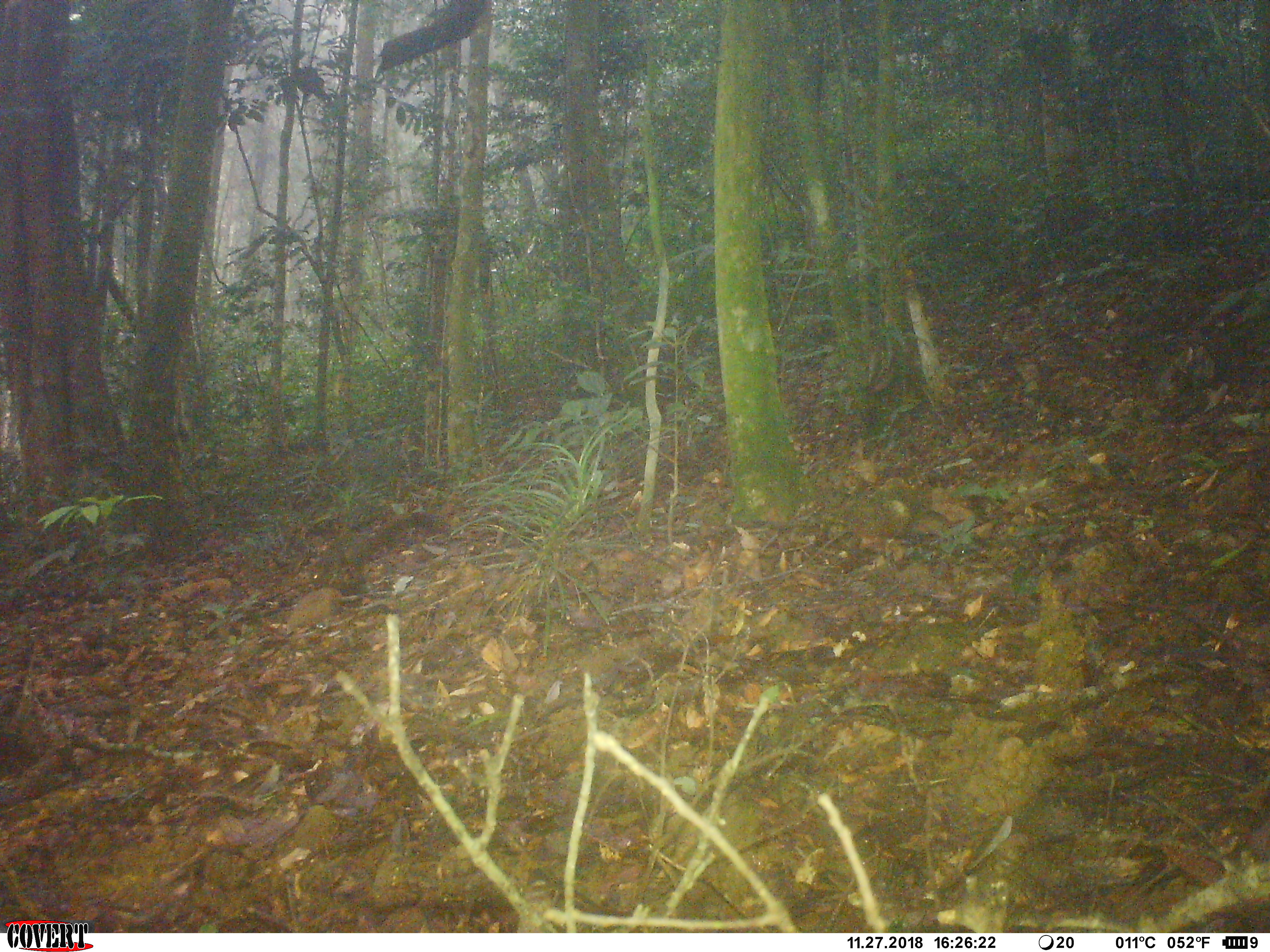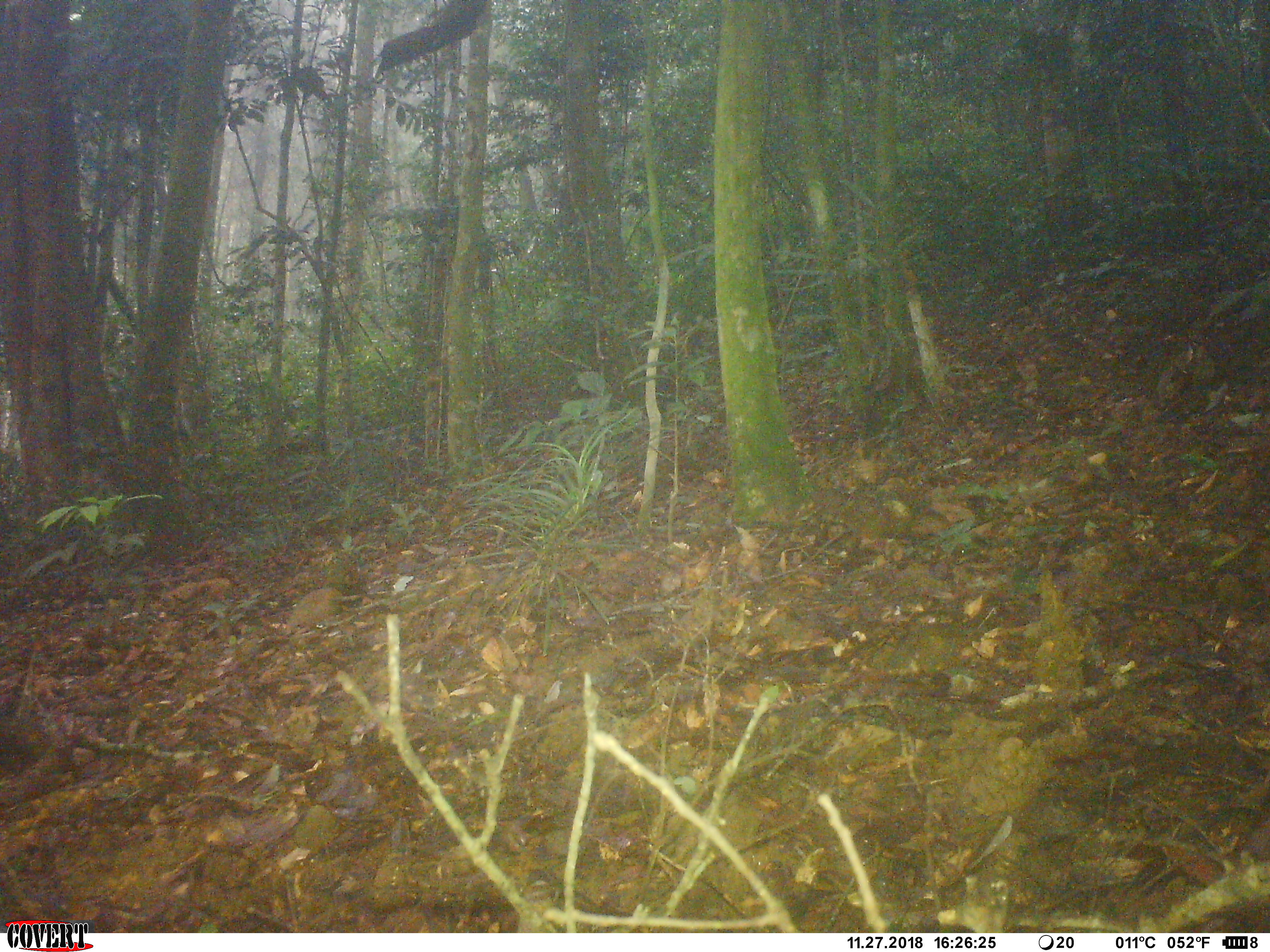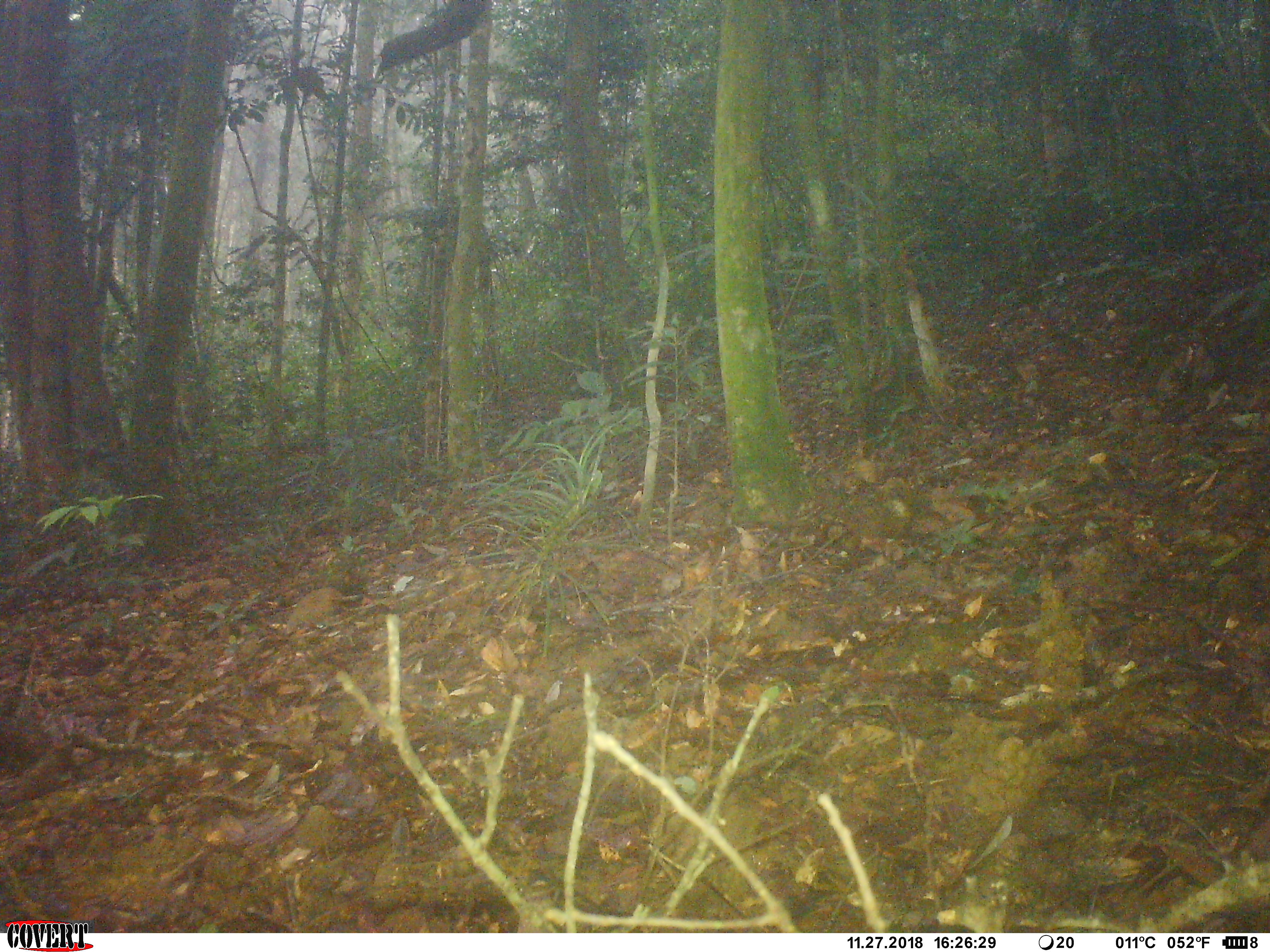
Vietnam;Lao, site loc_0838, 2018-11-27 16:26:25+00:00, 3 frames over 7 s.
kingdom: Animalia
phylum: Chordata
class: Mammalia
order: Rodentia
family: Sciuridae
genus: Sciurus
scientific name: Sciurus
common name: squirrel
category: unidentified squirrel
Unidentified squirrel (squirrel) (Sciurus). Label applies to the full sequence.